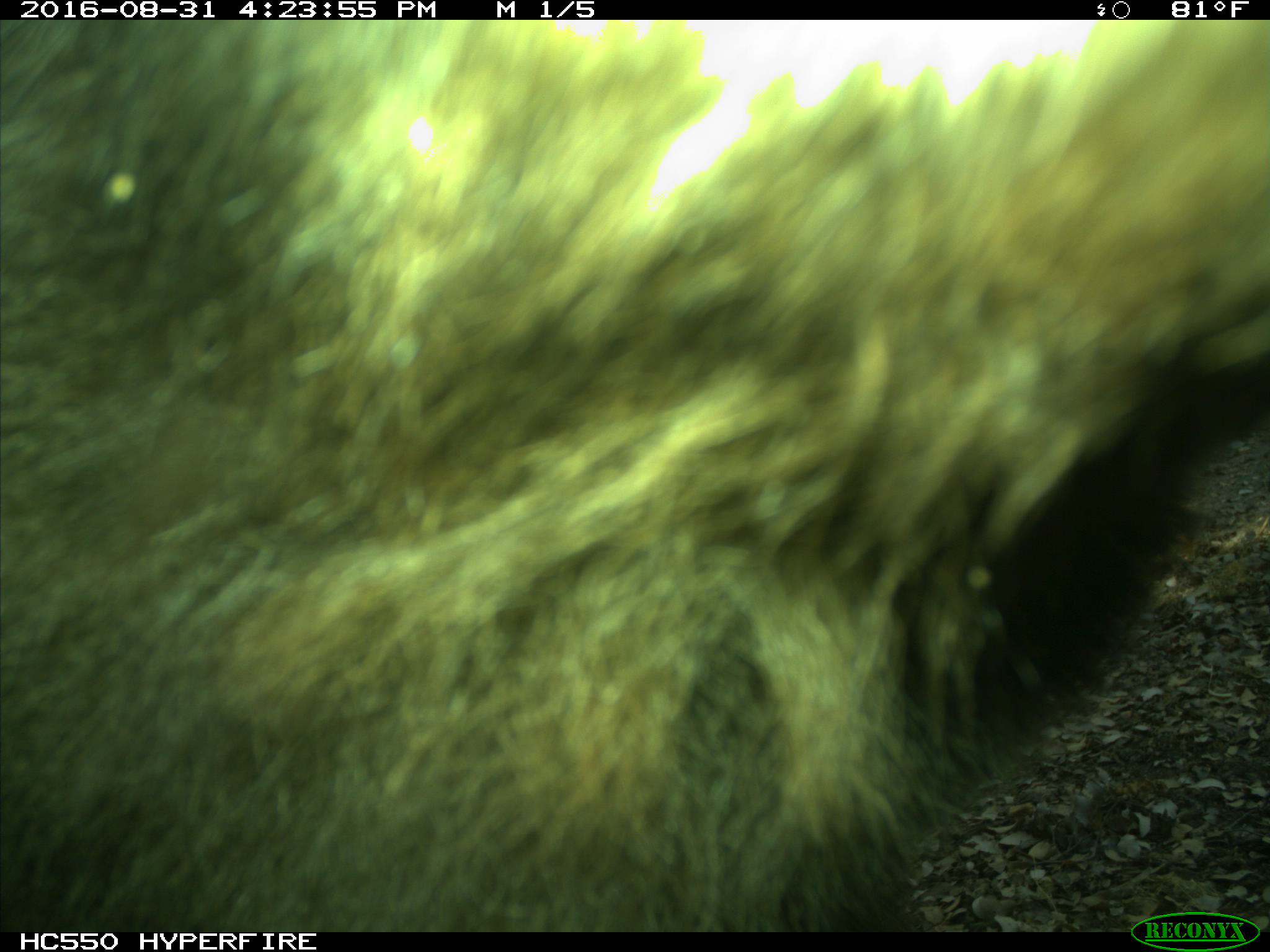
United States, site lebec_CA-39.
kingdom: Animalia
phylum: Chordata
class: Mammalia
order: Carnivora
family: Ursidae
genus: Ursus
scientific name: Ursus americanus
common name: american black bear